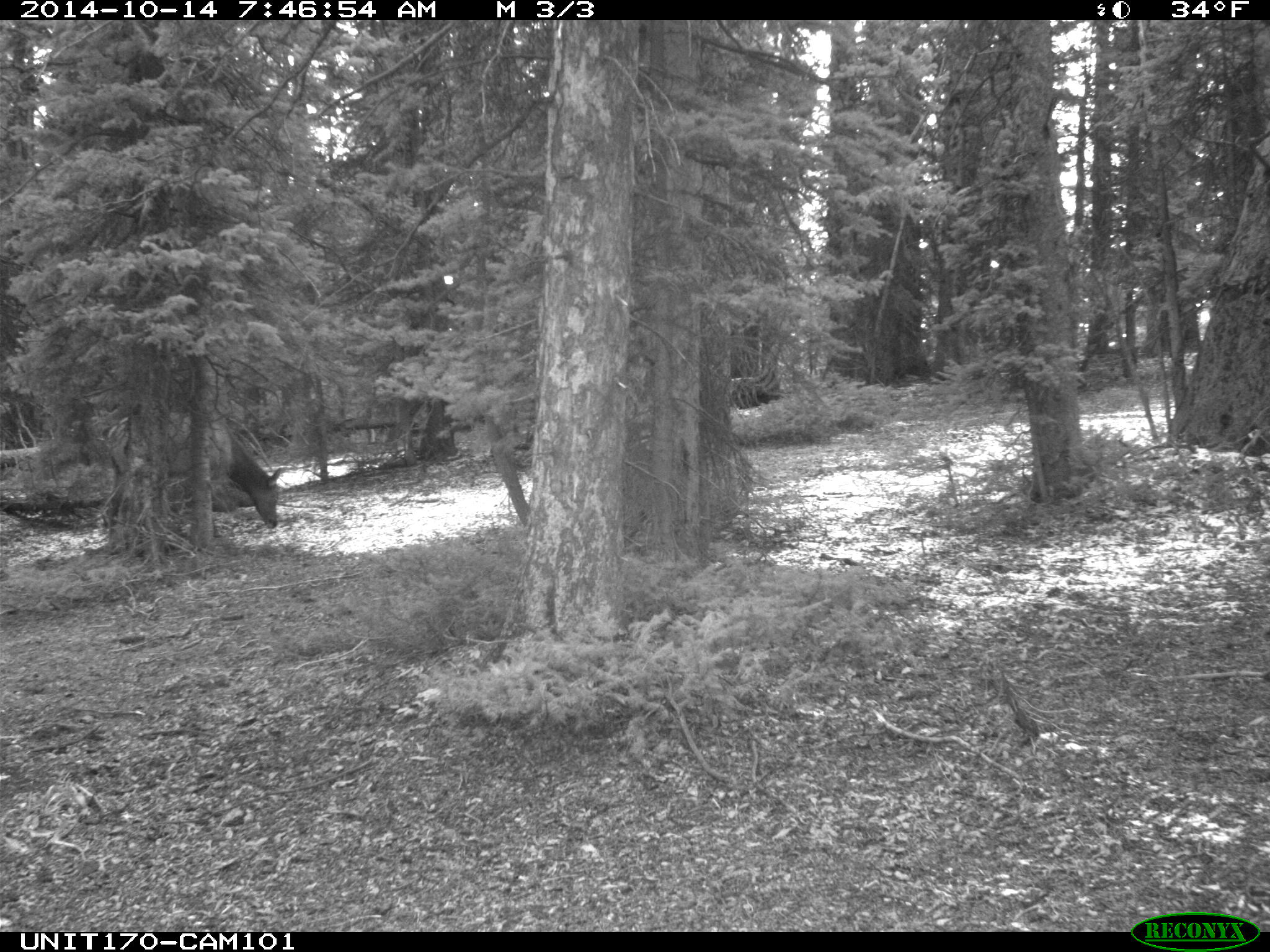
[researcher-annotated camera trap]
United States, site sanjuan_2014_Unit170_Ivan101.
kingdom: Animalia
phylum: Chordata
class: Mammalia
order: Artiodactyla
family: Cervidae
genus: Cervus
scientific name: Cervus elaphus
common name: red deer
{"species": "Cervus elaphus (red deer)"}